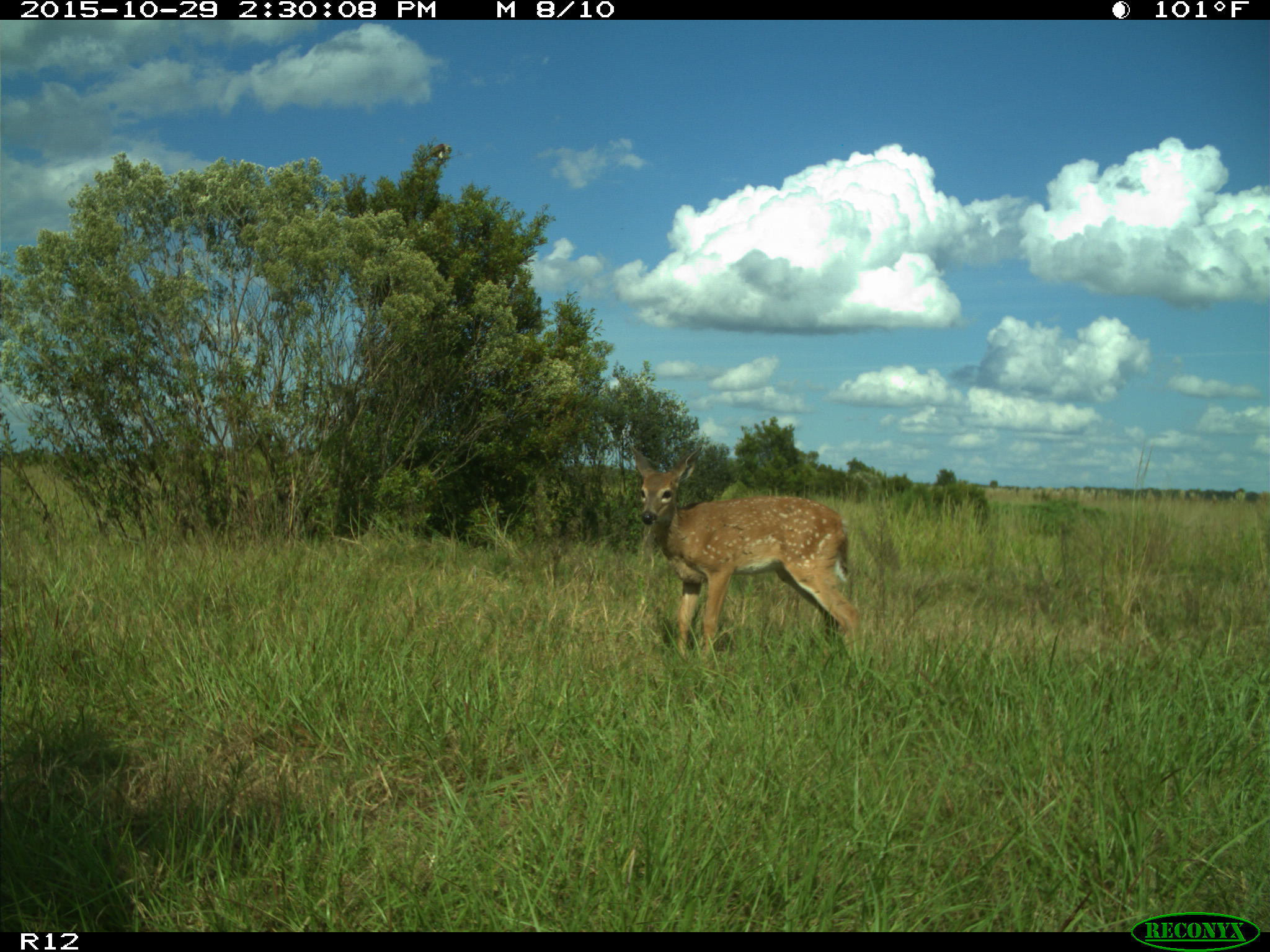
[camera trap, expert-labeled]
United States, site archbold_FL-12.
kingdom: Animalia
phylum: Chordata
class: Mammalia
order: Artiodactyla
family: Cervidae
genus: Odocoileus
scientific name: Odocoileus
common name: deer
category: unidentified deer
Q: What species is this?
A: Unidentified deer (deer) (Odocoileus).